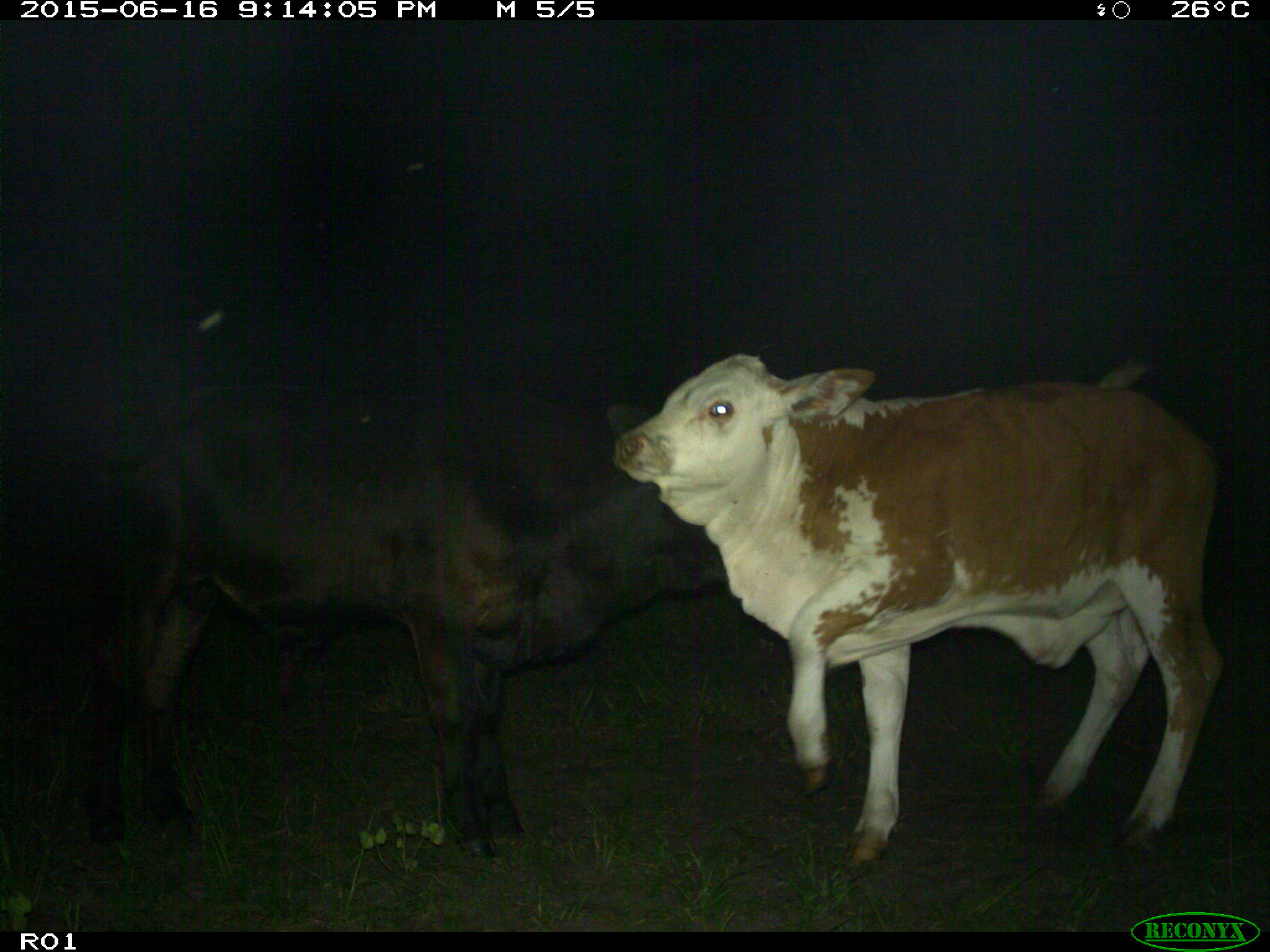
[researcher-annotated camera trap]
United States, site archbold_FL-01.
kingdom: Animalia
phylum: Chordata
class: Mammalia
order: Artiodactyla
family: Bovidae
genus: Bos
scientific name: Bos taurus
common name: domestic cow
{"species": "Bos taurus (domestic cow)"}